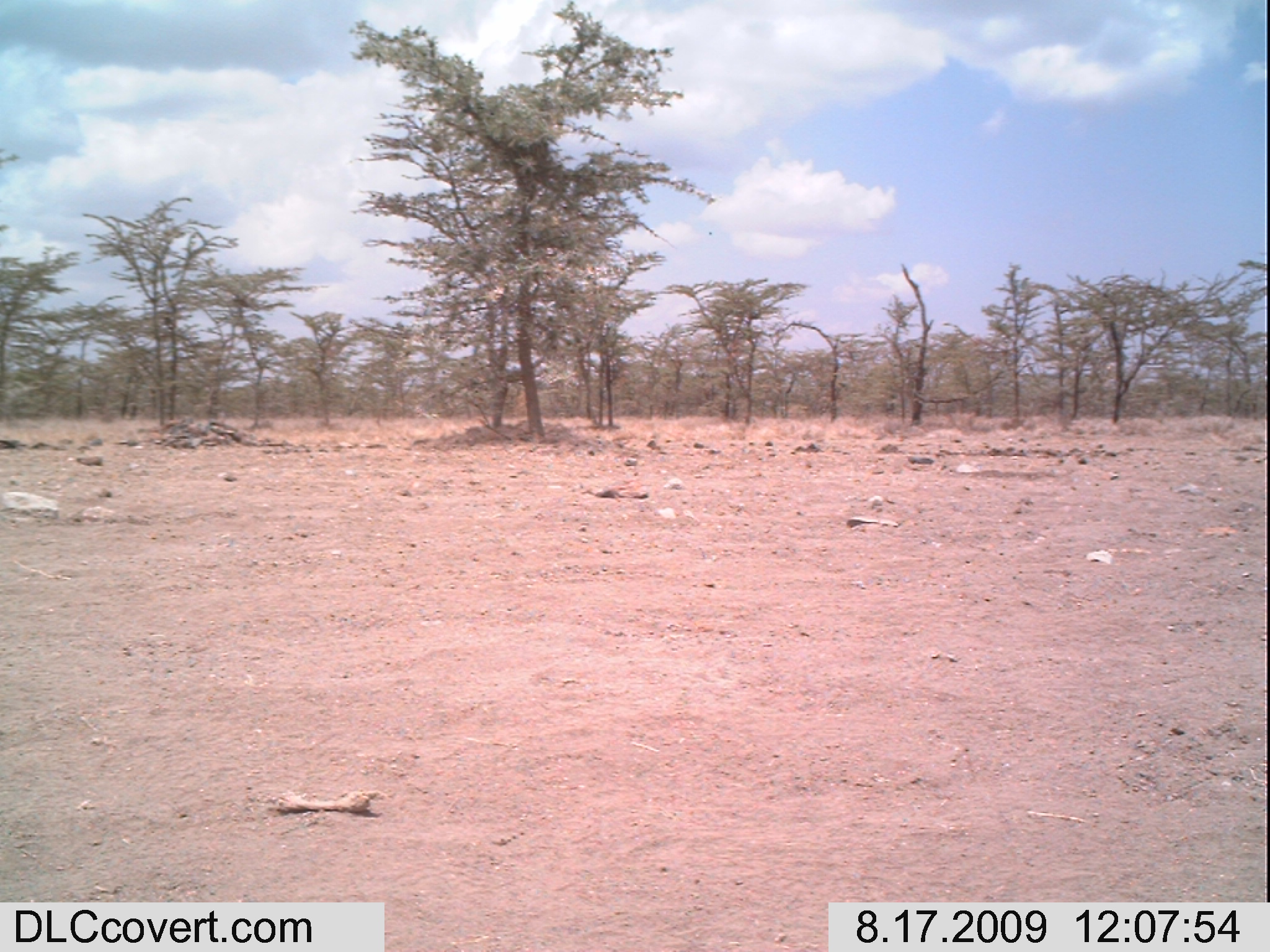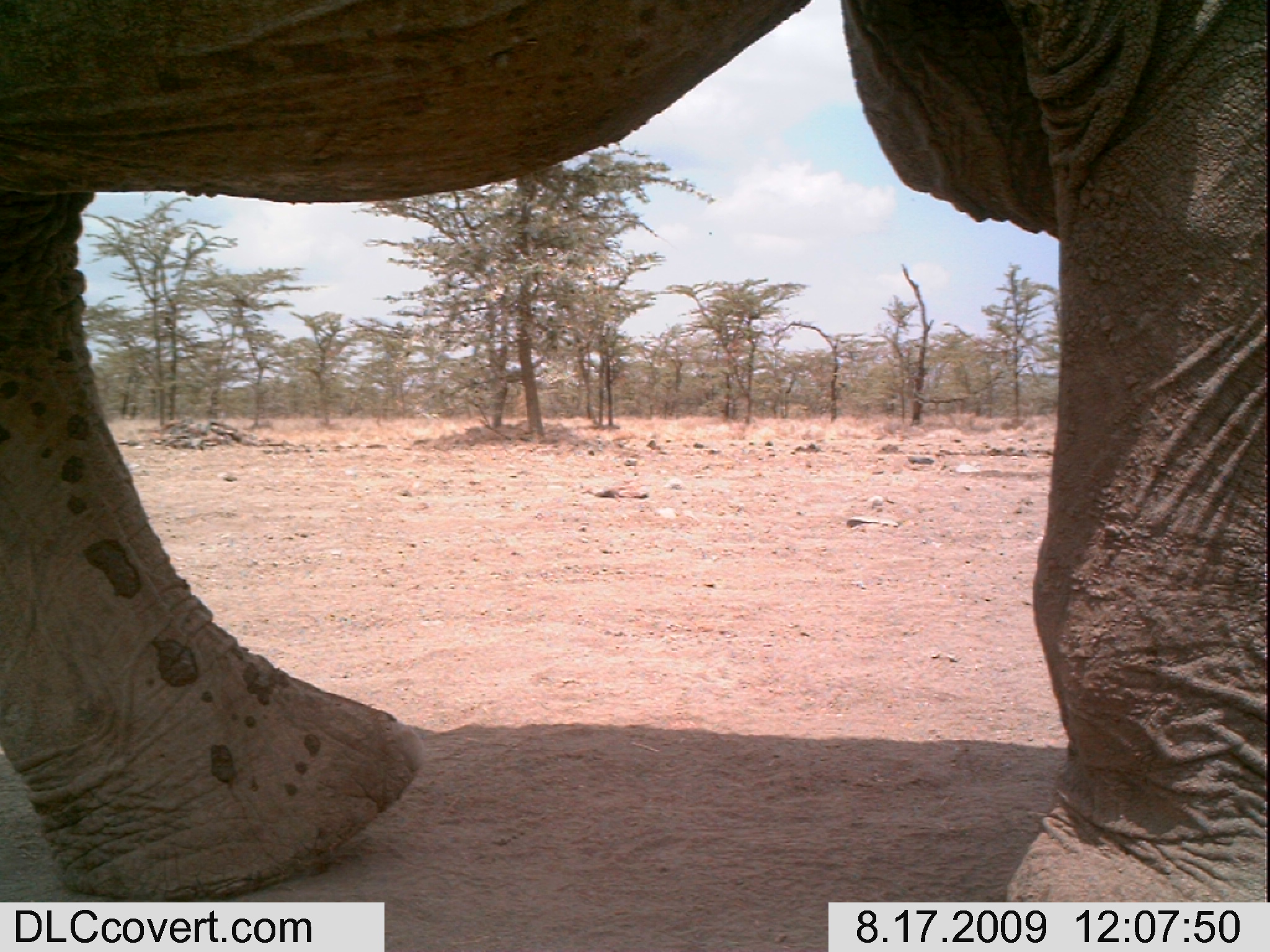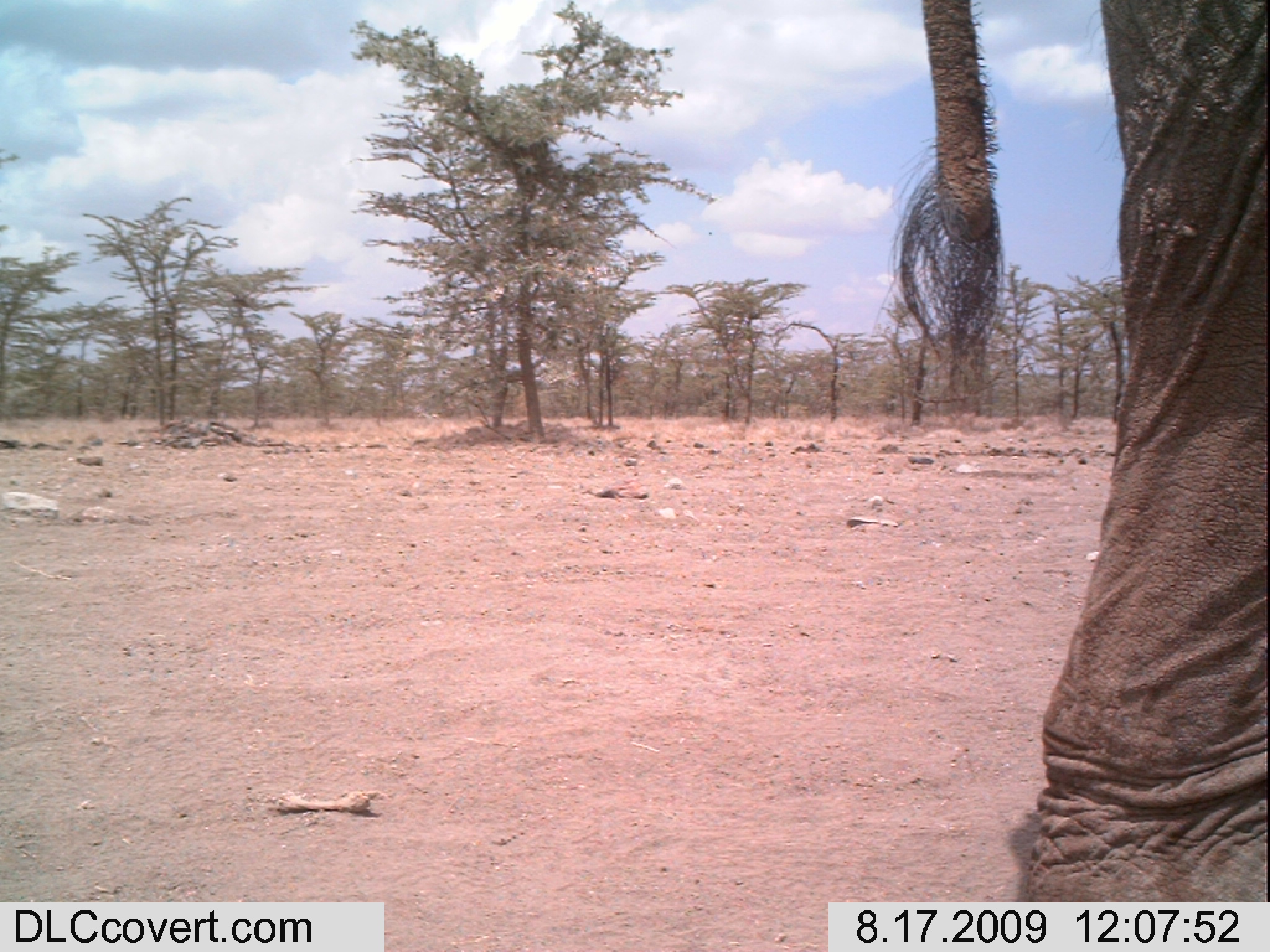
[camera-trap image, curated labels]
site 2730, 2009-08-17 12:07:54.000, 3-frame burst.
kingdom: Animalia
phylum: Chordata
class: Mammalia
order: Proboscidea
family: Elephantidae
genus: Loxodonta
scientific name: Loxodonta africana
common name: african bush elephant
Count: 1.